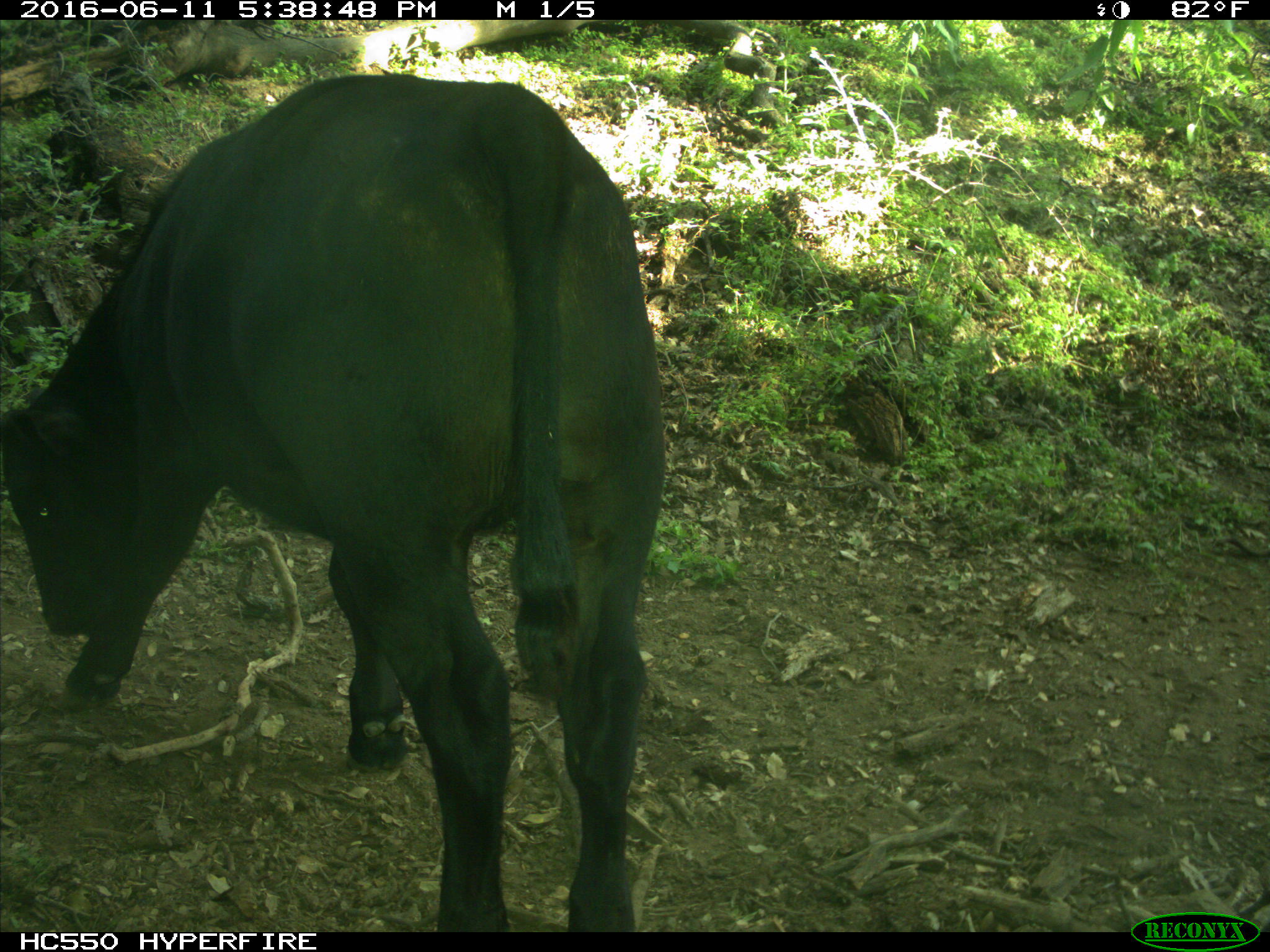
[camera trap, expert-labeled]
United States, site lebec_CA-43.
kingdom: Animalia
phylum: Chordata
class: Mammalia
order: Artiodactyla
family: Bovidae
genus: Bos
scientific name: Bos taurus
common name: domestic cow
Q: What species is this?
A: Bos taurus (domestic cow).